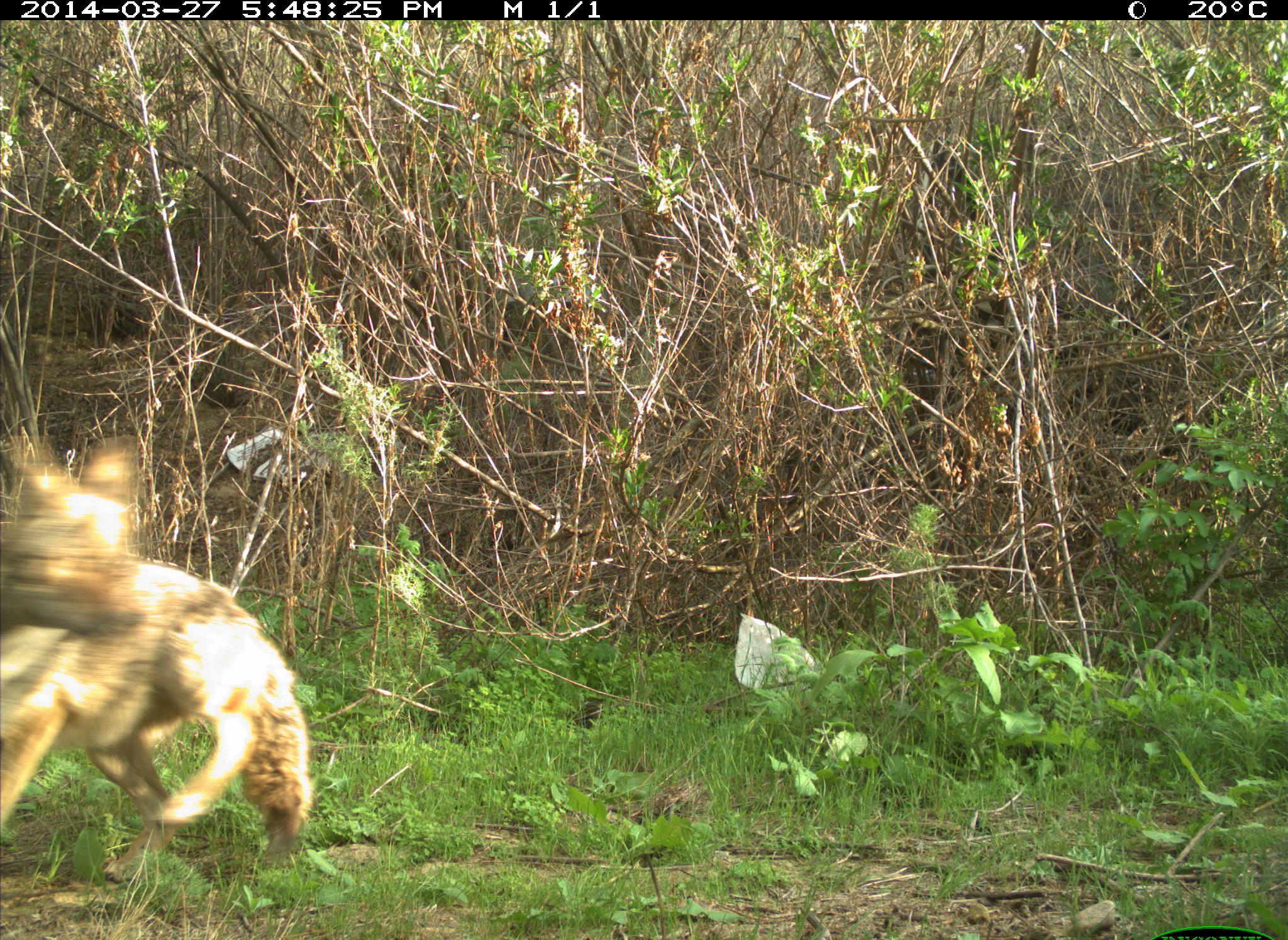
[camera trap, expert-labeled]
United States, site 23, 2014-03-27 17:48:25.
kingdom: Animalia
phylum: Chordata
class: Mammalia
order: Carnivora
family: Canidae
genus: Canis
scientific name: Canis latrans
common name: coyote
Coyote (Canis latrans).